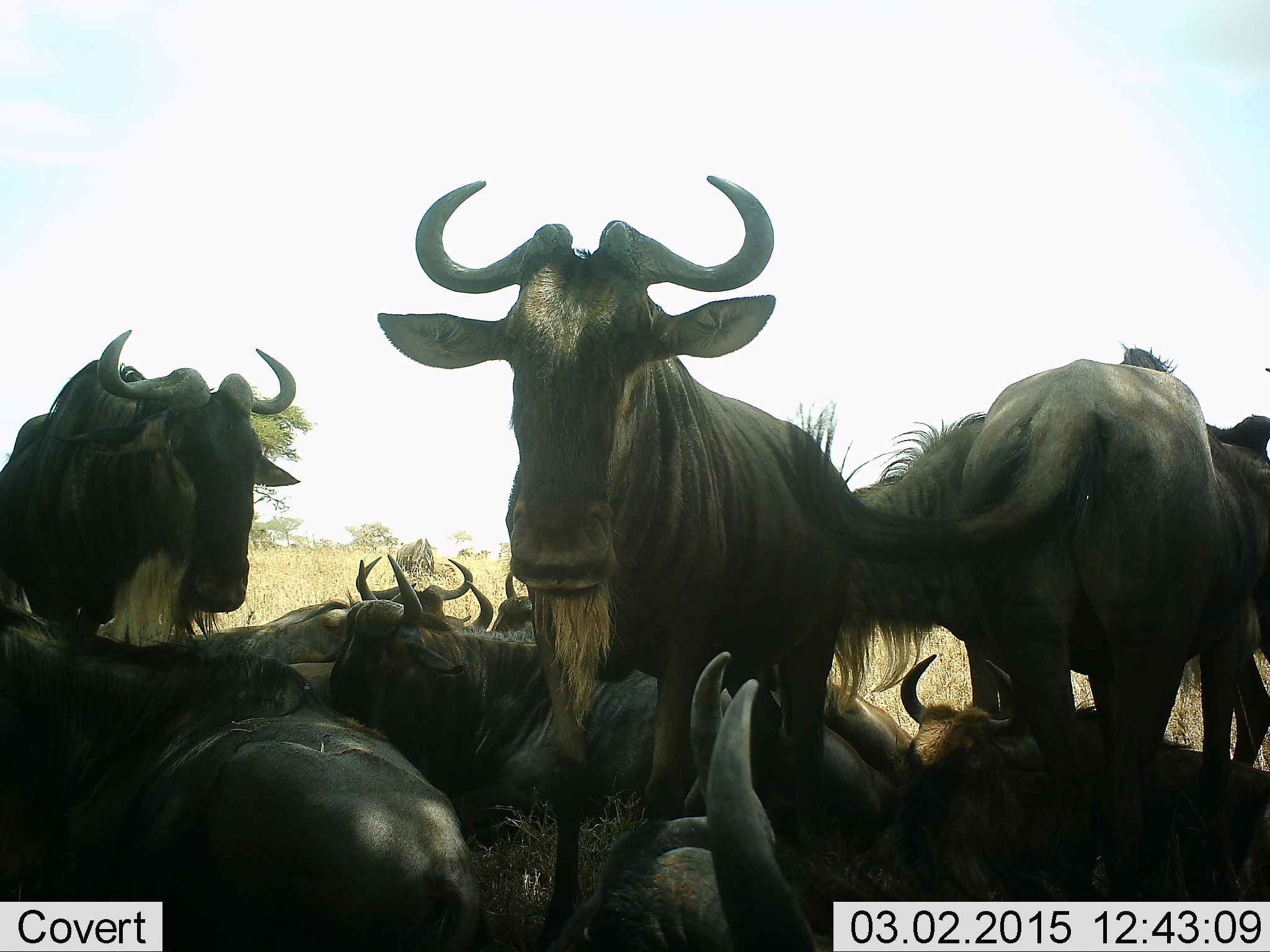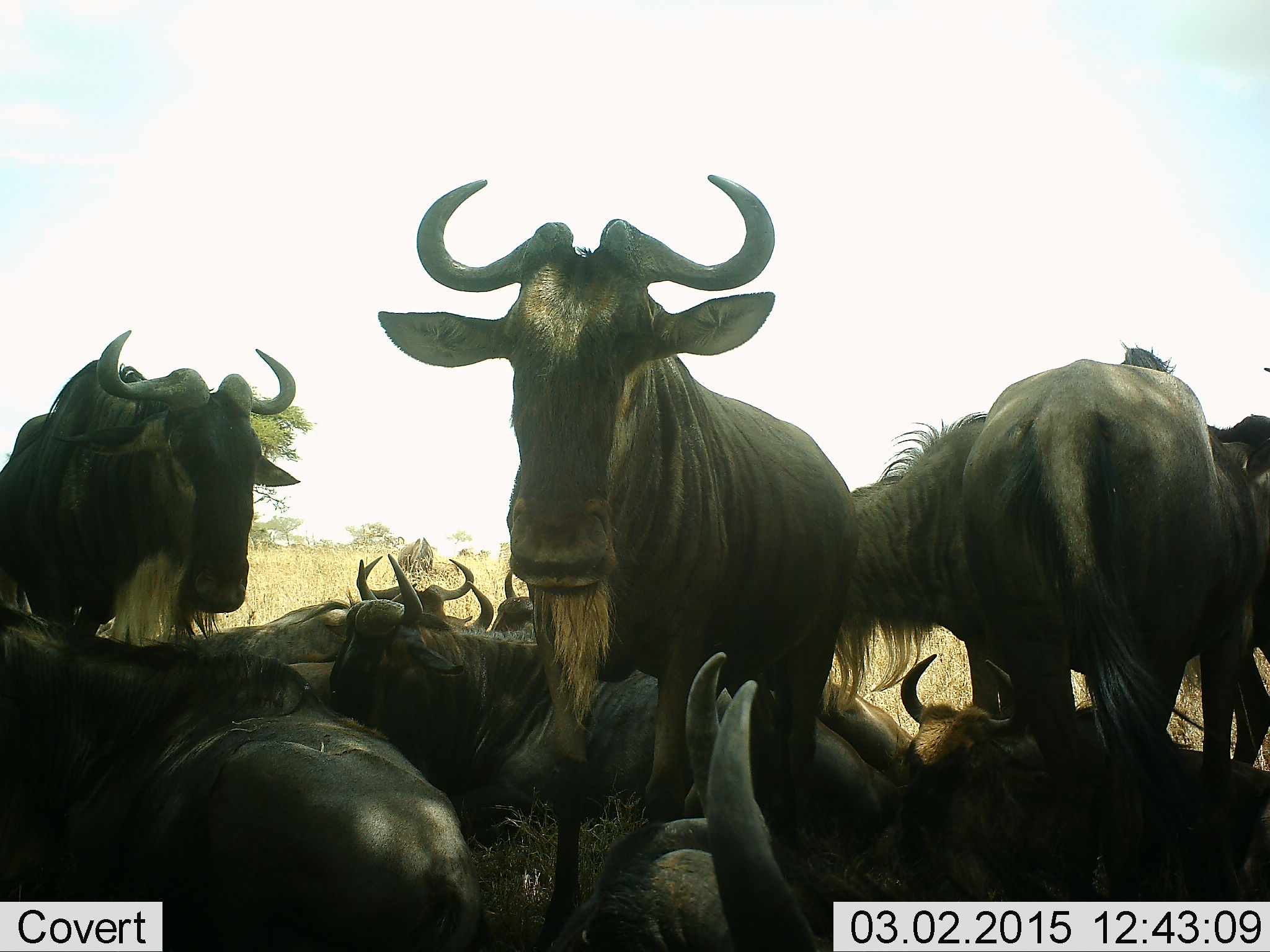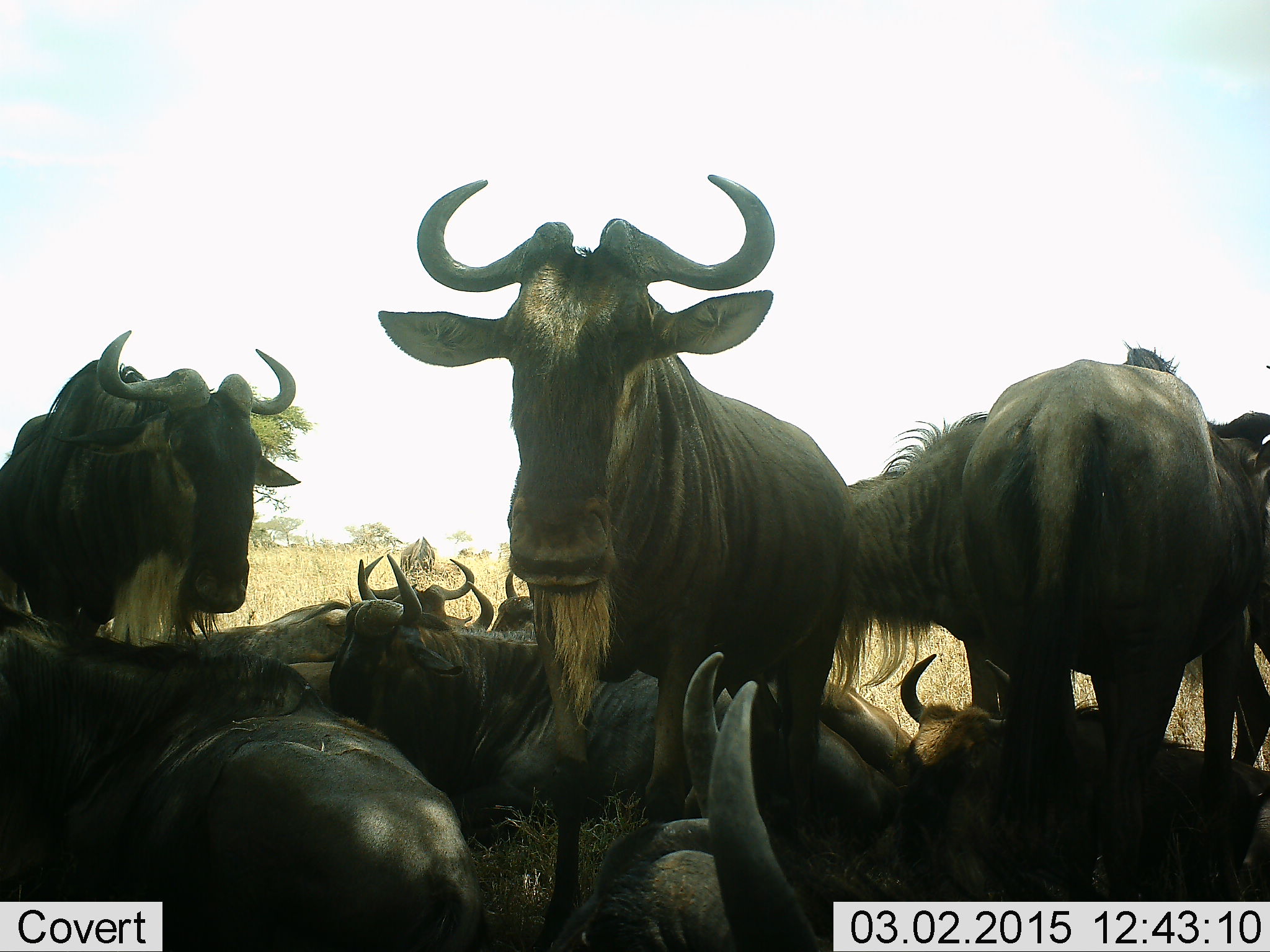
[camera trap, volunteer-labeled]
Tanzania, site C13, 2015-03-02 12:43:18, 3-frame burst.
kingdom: Animalia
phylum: Chordata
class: Mammalia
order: Artiodactyla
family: Bovidae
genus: Connochaetes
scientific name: Connochaetes taurinus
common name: blue wildebeest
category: wildebeest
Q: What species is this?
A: Wildebeest (blue wildebeest) (Connochaetes taurinus).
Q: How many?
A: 11-50.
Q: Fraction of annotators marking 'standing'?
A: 90%.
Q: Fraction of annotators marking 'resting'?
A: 100%.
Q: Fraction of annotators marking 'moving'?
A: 0%.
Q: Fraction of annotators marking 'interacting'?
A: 10%.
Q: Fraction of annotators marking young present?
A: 0%.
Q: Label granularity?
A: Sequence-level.